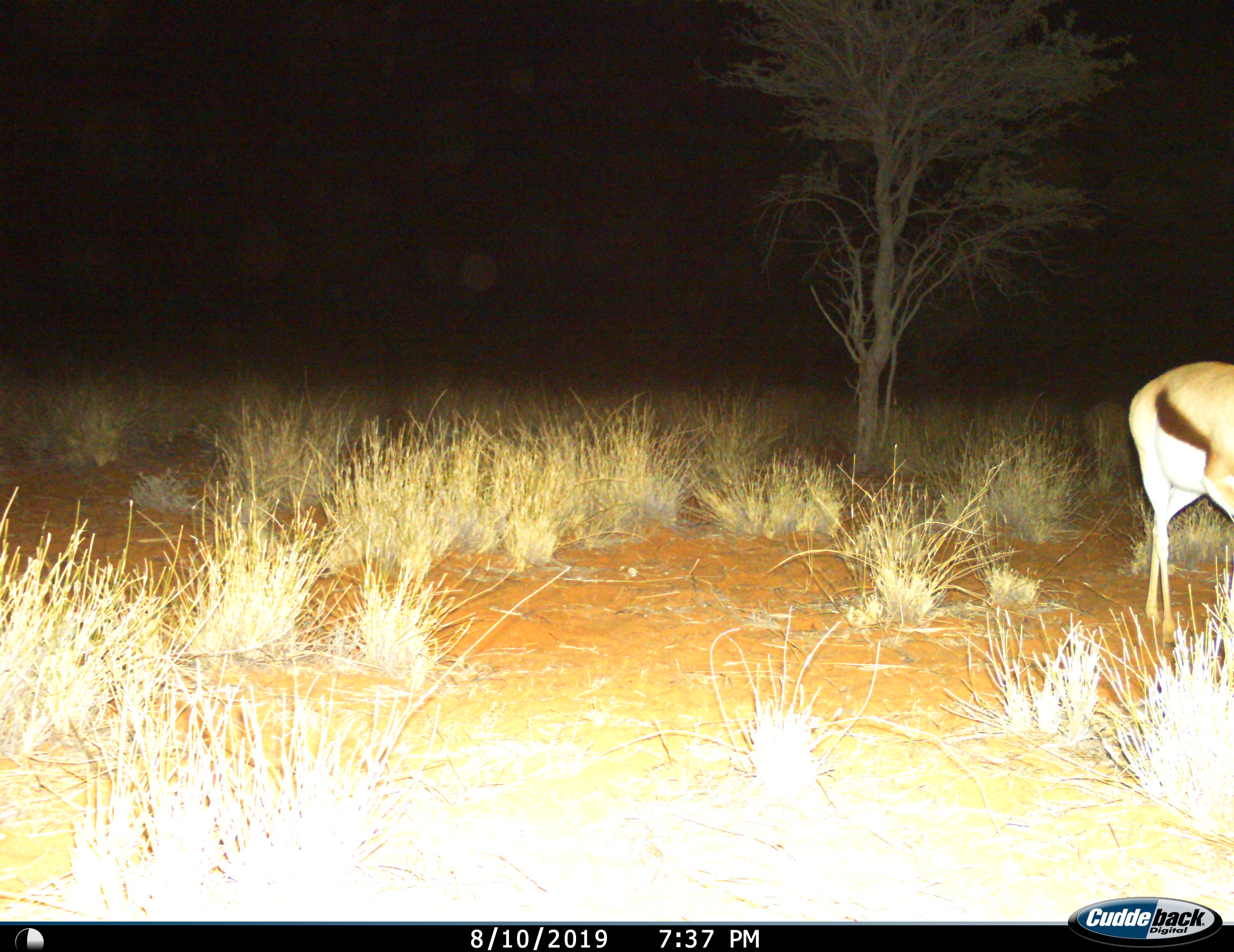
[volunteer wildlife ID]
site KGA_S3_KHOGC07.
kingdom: Animalia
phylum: Chordata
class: Mammalia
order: Artiodactyla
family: Bovidae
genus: Antidorcas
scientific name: Antidorcas marsupialis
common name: springbok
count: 1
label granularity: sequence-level